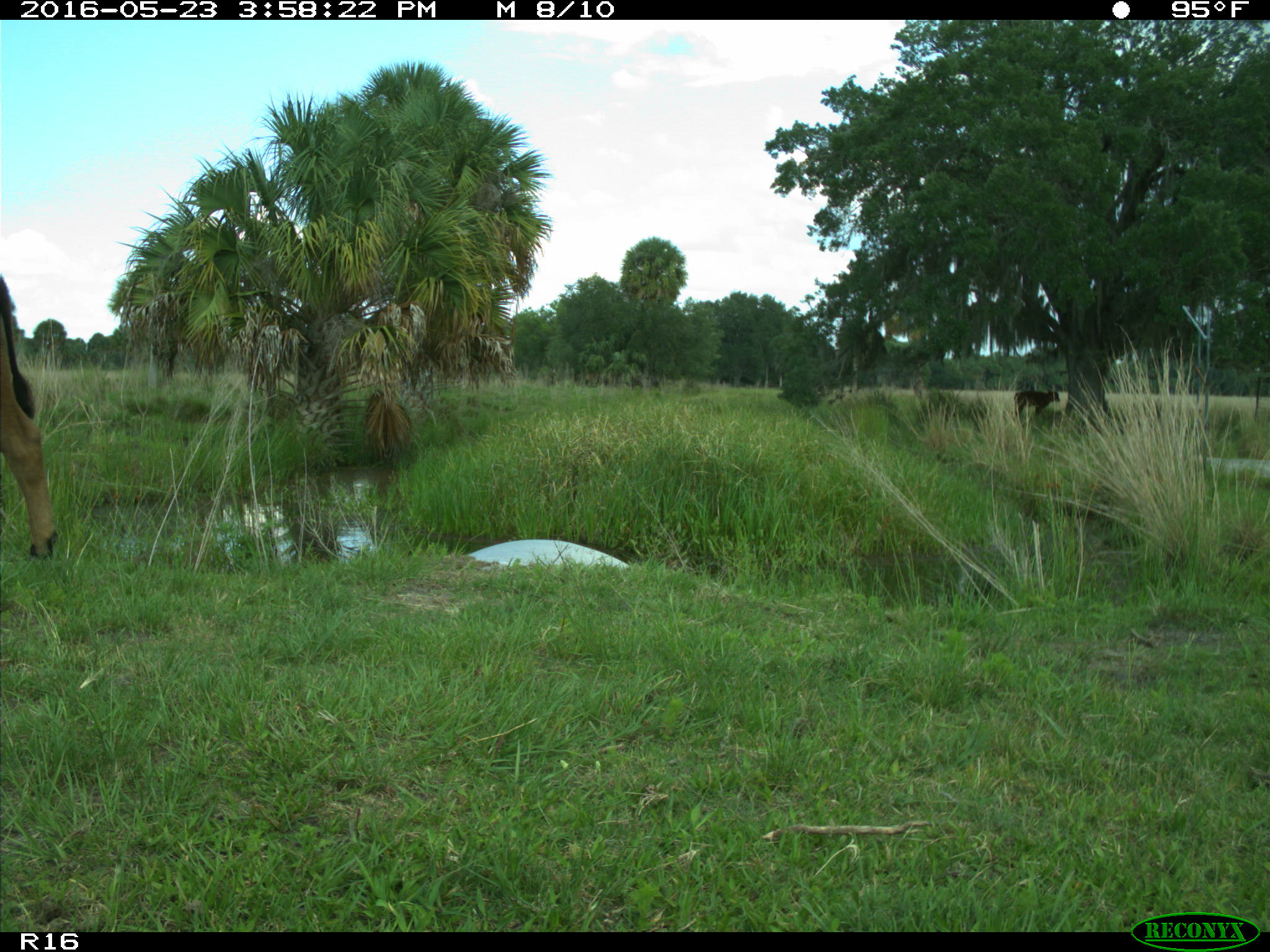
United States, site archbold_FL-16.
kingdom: Animalia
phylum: Chordata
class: Mammalia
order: Artiodactyla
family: Bovidae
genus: Bos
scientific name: Bos taurus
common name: domestic cow